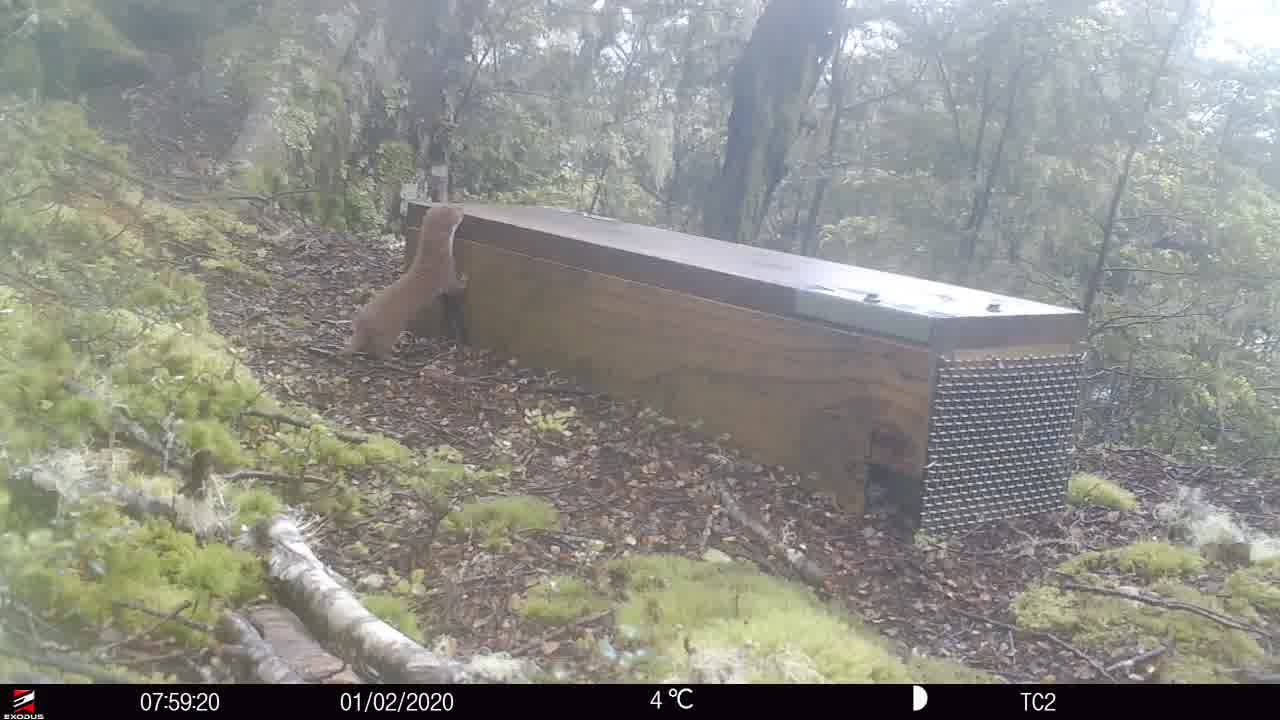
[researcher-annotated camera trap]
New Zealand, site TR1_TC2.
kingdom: Animalia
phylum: Chordata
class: Mammalia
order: Carnivora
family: Mustelidae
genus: Mustela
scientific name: Mustela nivalis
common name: least weasel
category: weasel